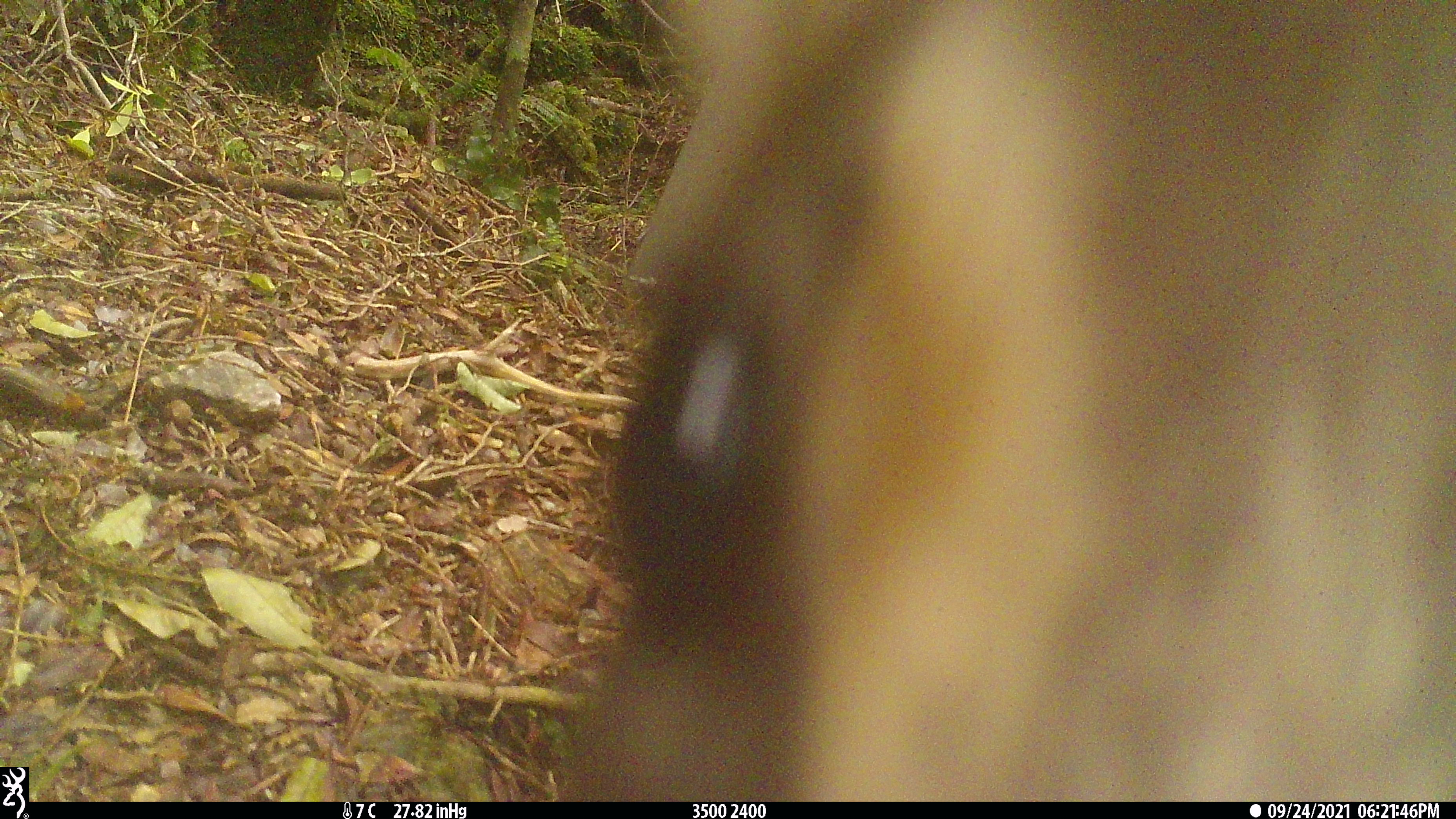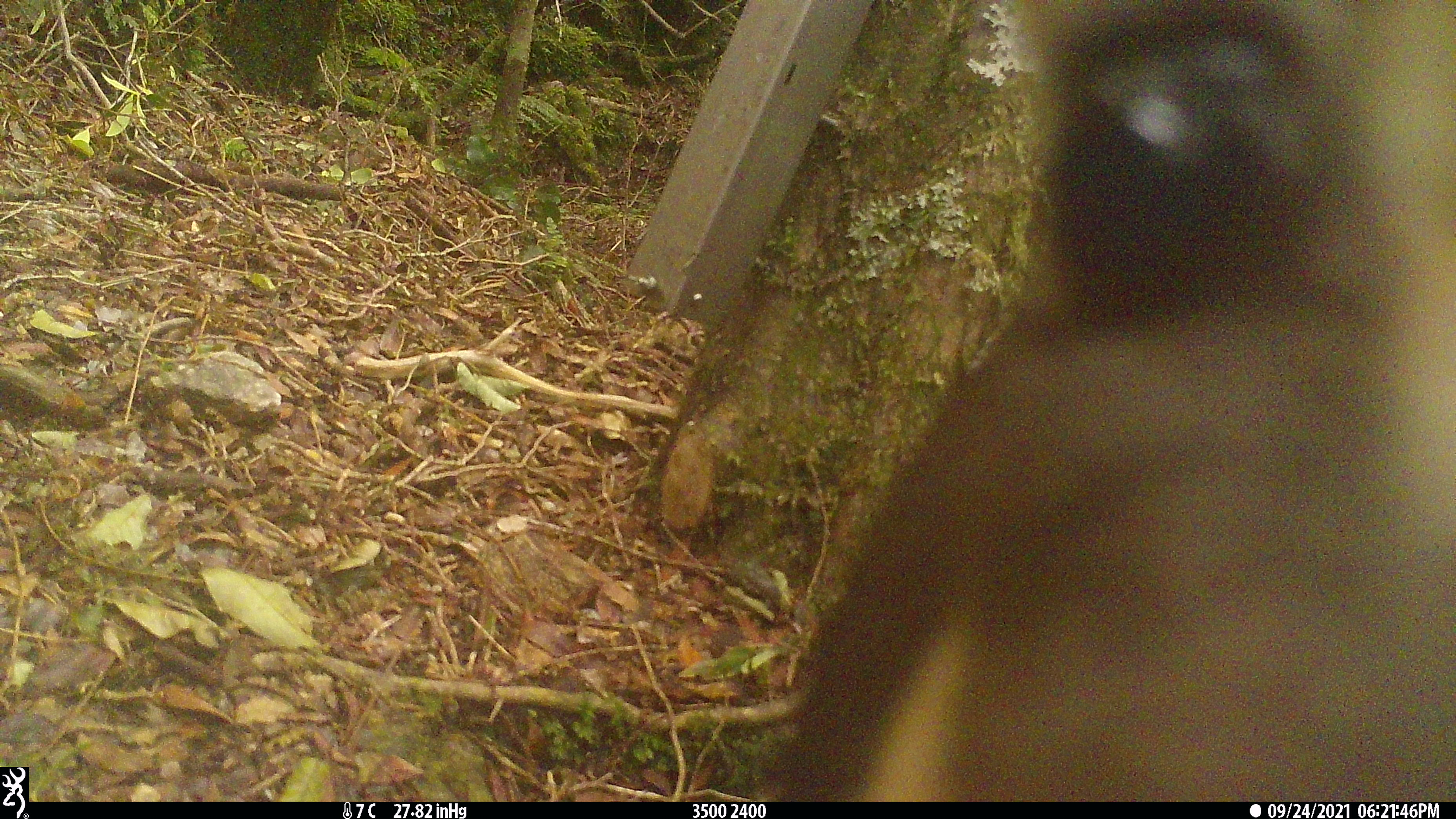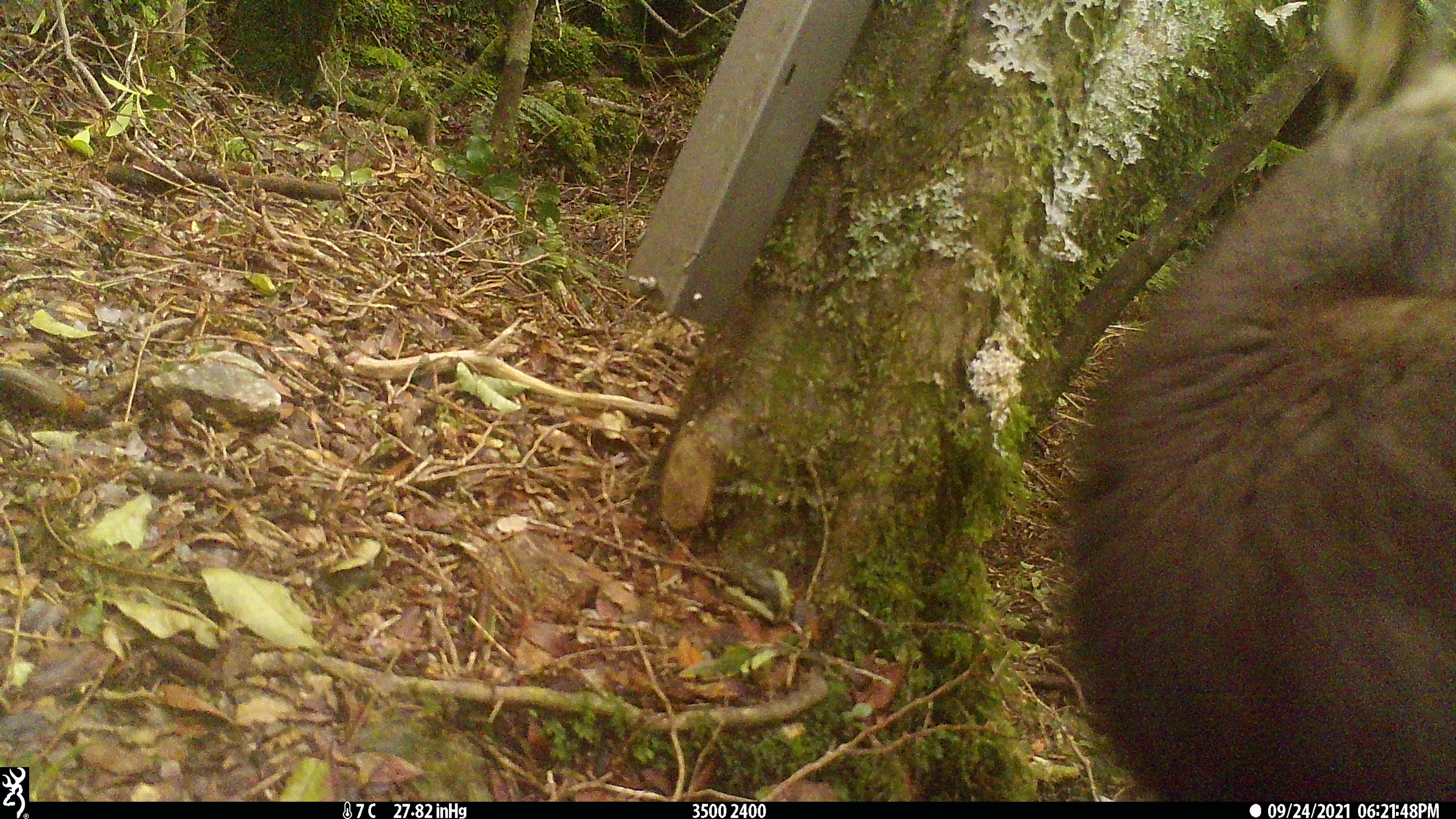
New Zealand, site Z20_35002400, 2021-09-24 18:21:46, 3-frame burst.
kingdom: Animalia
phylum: Chordata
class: Mammalia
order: Artiodactyla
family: Bovidae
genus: Rupicapra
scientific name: Rupicapra rupicapra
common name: alpine chamois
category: chamois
Chamois (alpine chamois) (Rupicapra rupicapra).